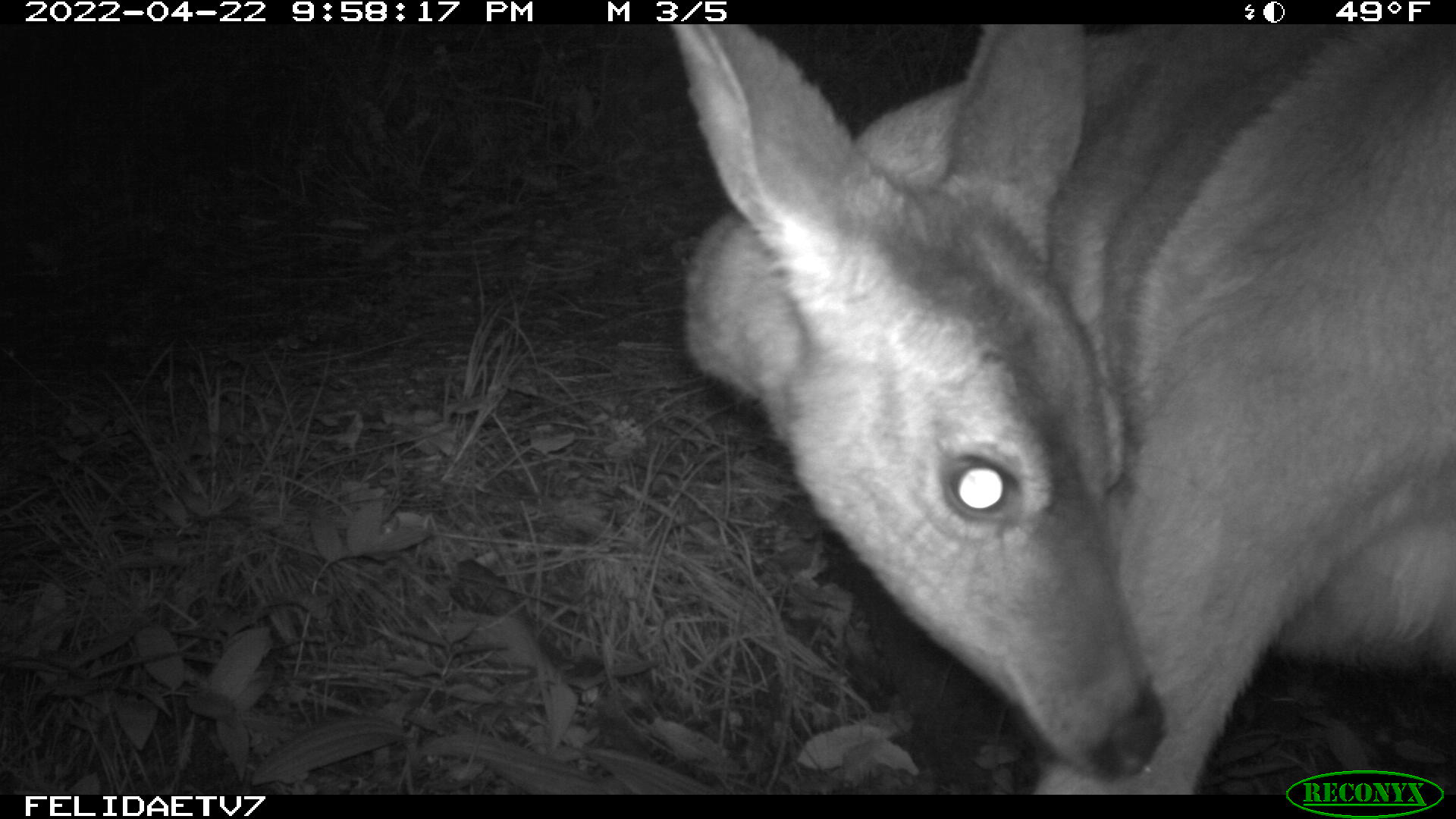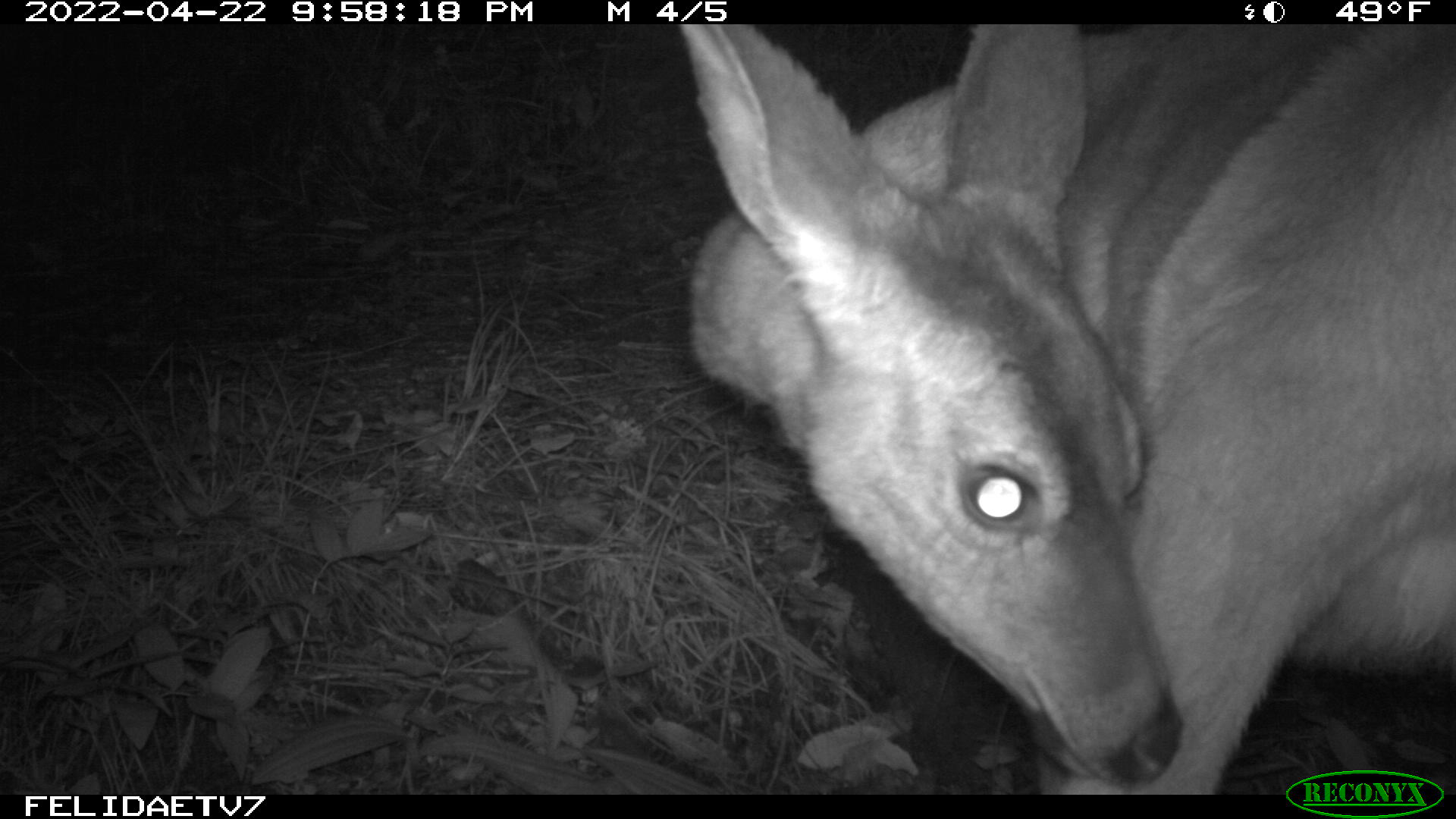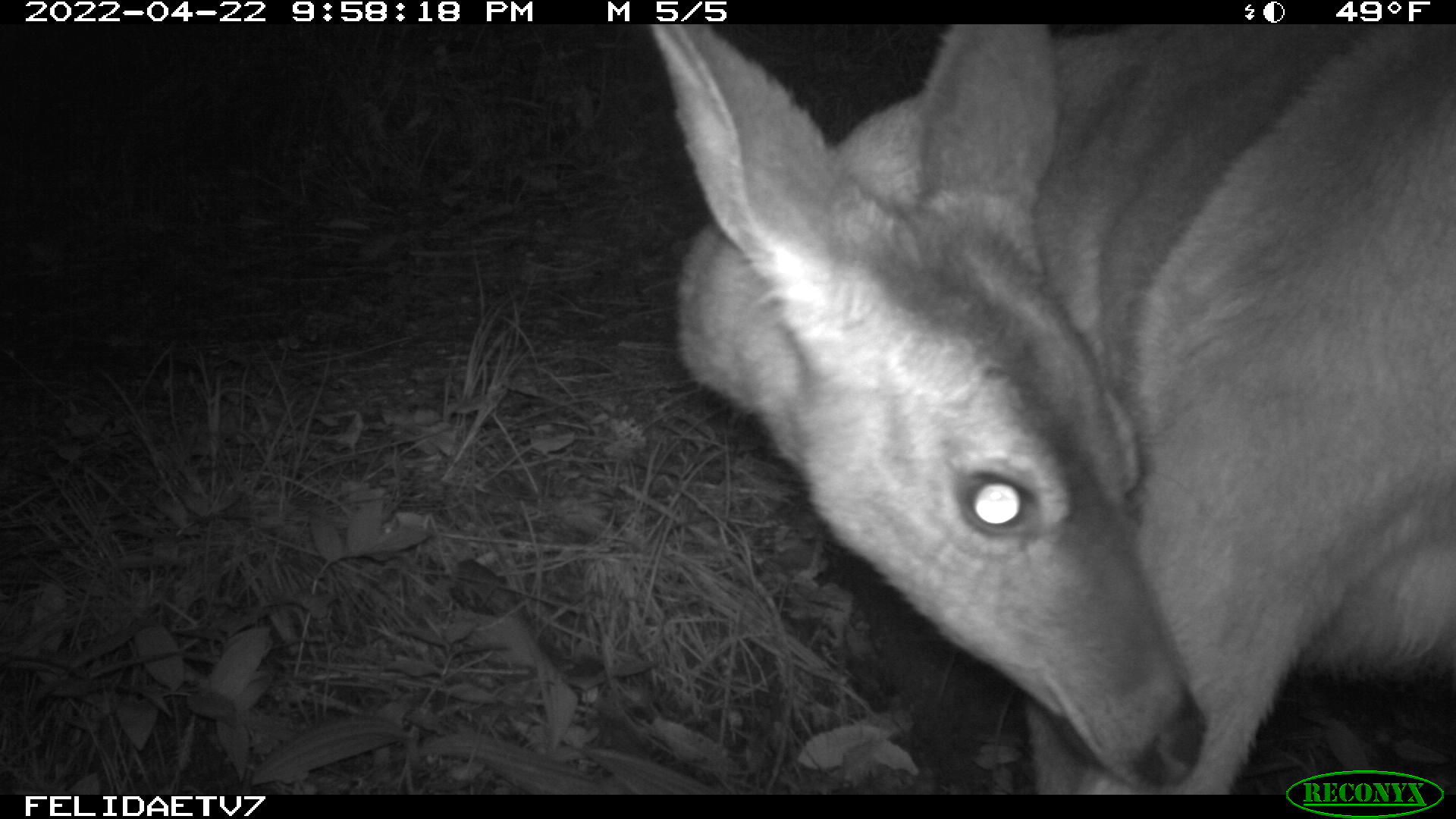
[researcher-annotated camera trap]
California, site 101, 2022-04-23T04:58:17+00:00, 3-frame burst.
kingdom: Animalia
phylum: Chordata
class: Mammalia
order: Artiodactyla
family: Cervidae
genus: Odocoileus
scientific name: Odocoileus hemionus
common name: mule deer